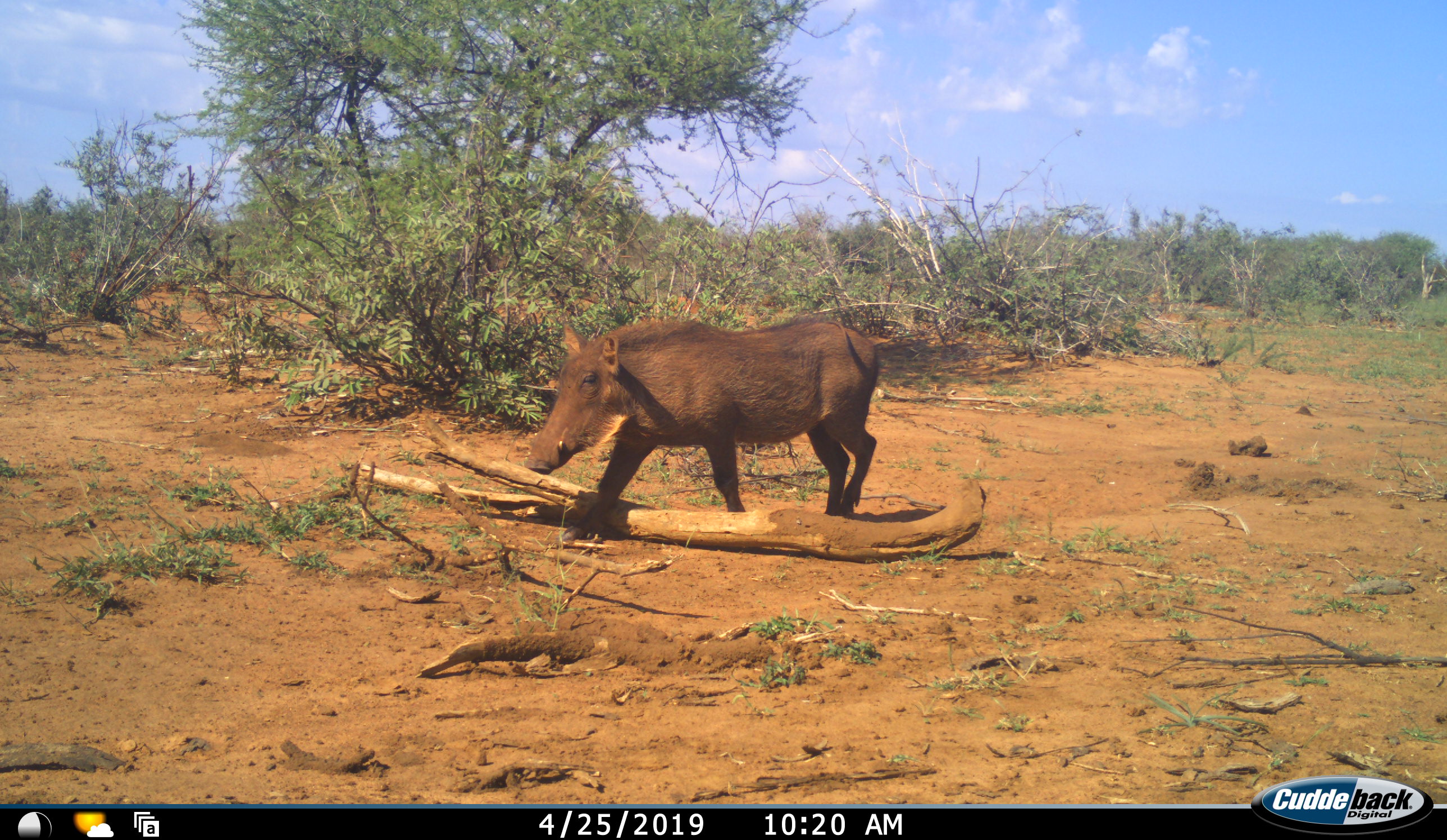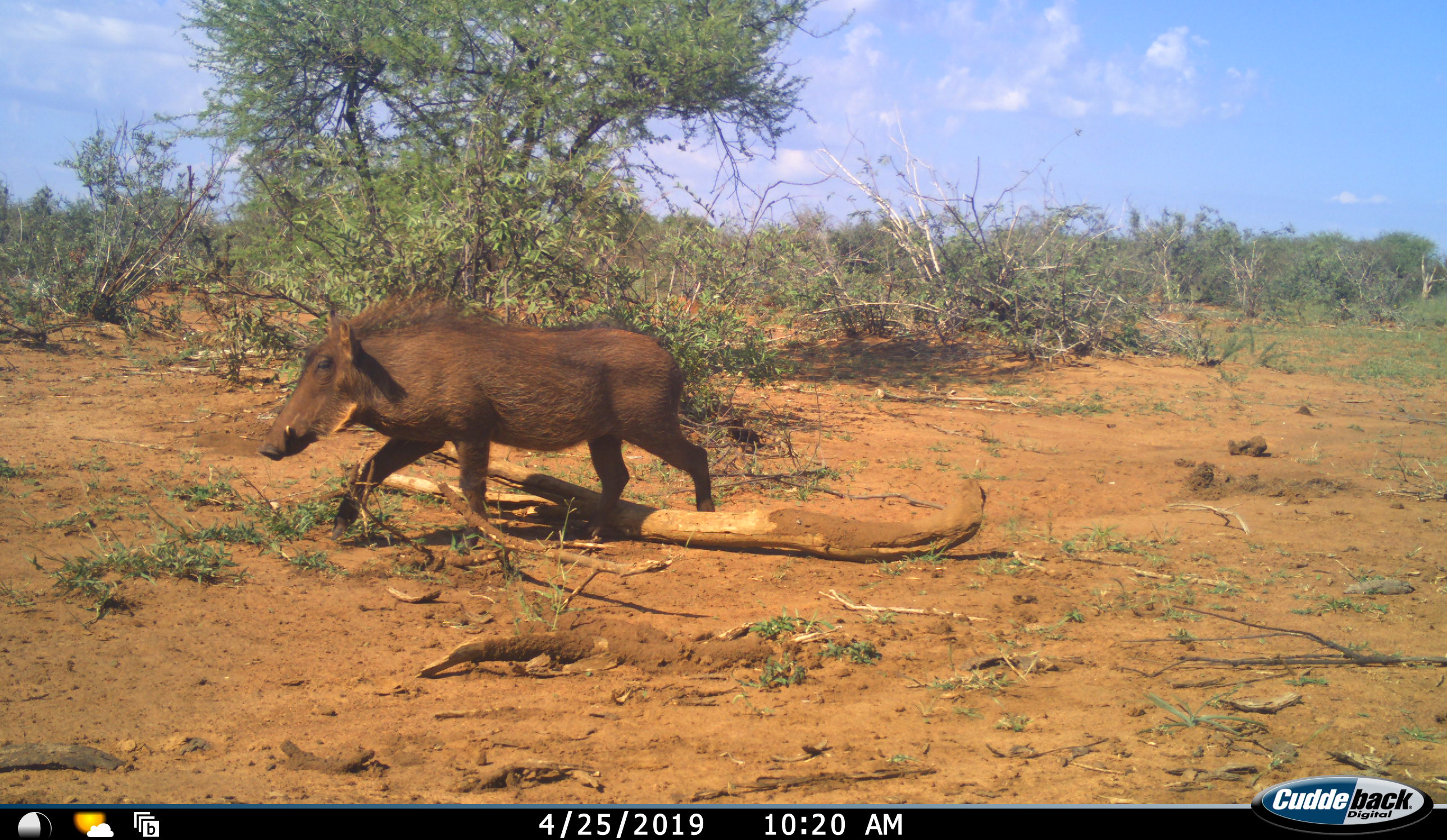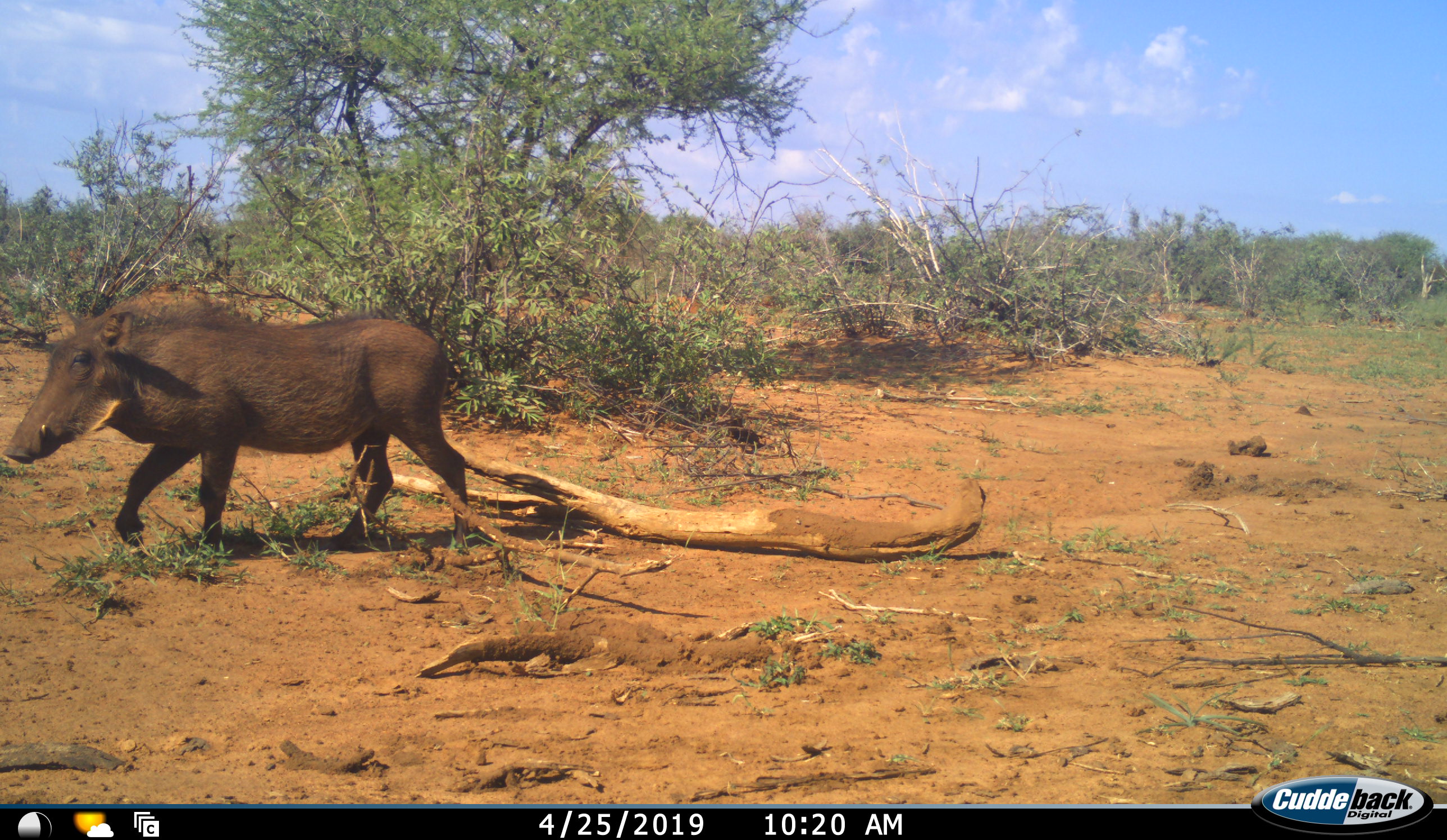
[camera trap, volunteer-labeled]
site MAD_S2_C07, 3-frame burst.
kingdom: Animalia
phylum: Chordata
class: Mammalia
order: Artiodactyla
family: Suidae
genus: Phacochoerus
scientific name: Phacochoerus africanus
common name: warthog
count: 1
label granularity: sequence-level